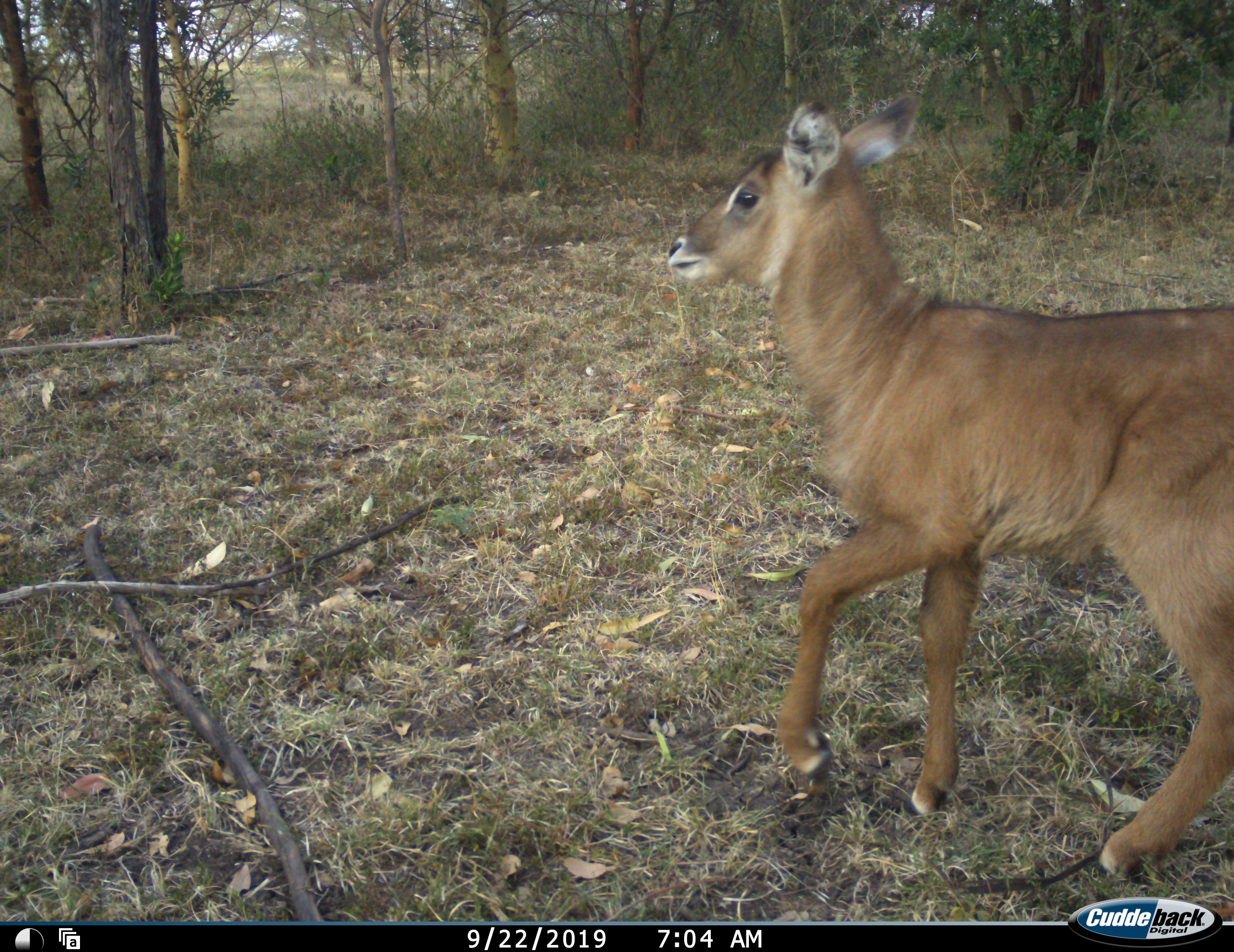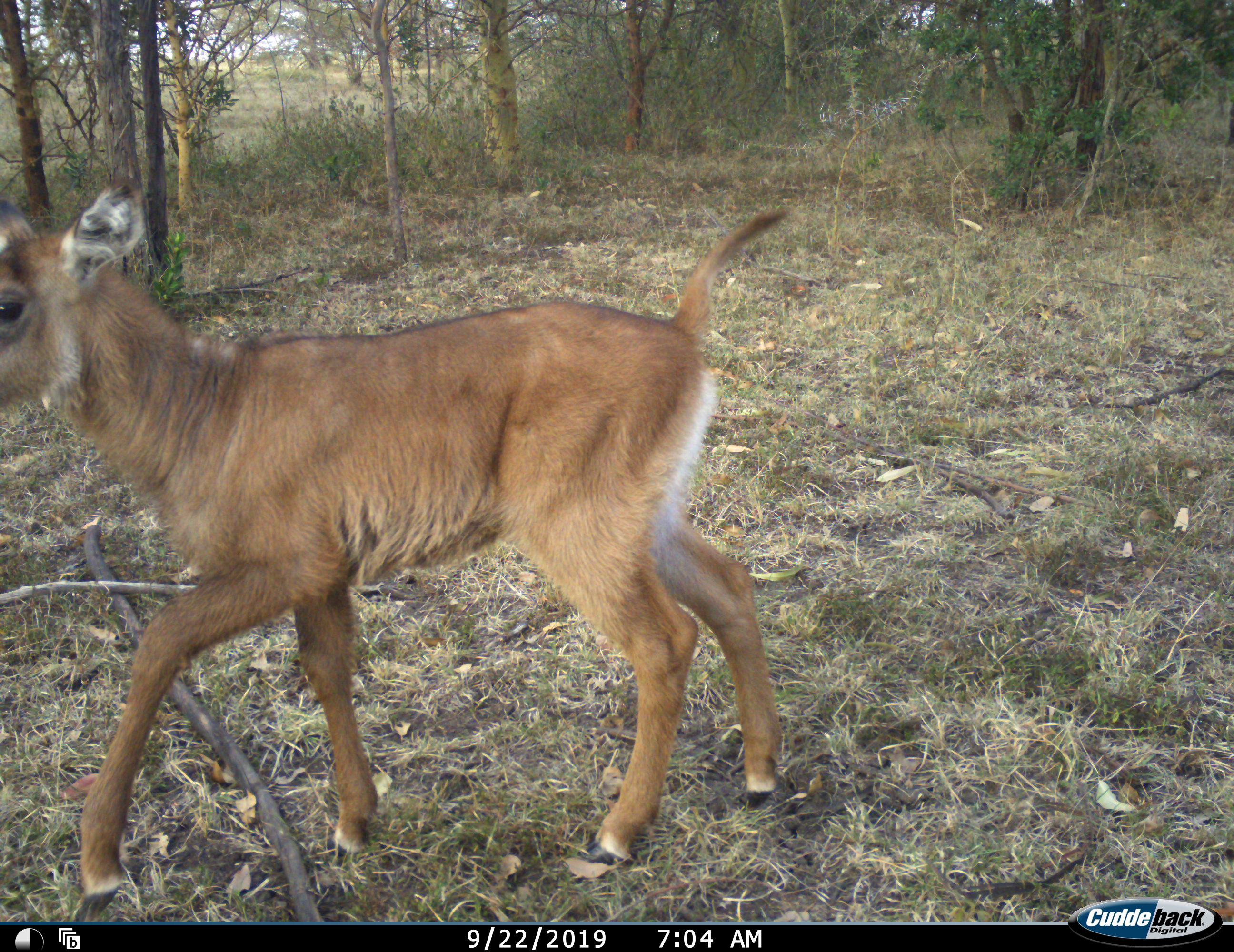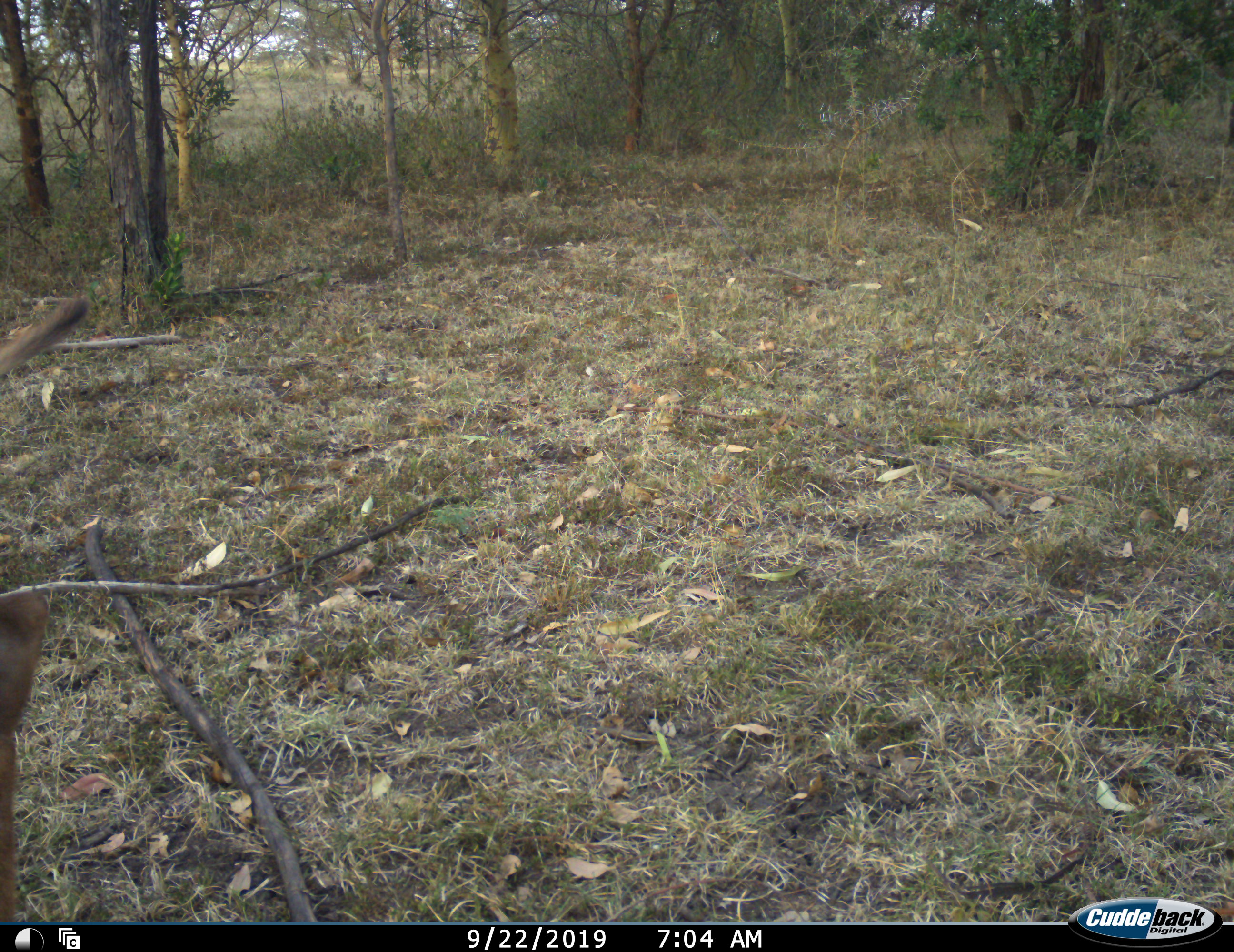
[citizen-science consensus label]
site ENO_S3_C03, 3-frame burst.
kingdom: Animalia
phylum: Chordata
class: Mammalia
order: Artiodactyla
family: Bovidae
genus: Kobus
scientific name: Kobus ellipsiprymnus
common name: waterbuck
Waterbuck (Kobus ellipsiprymnus), count 1. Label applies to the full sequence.